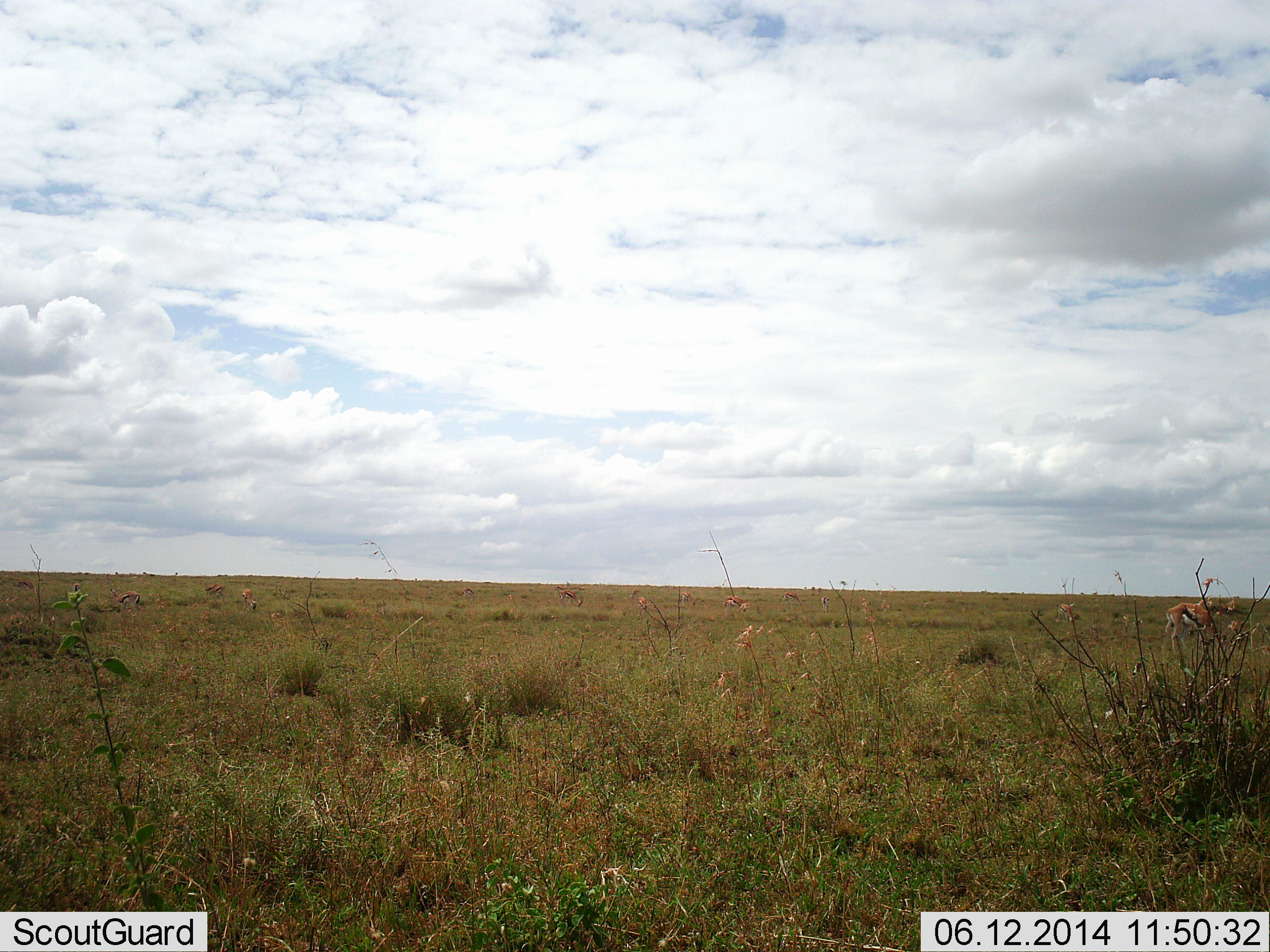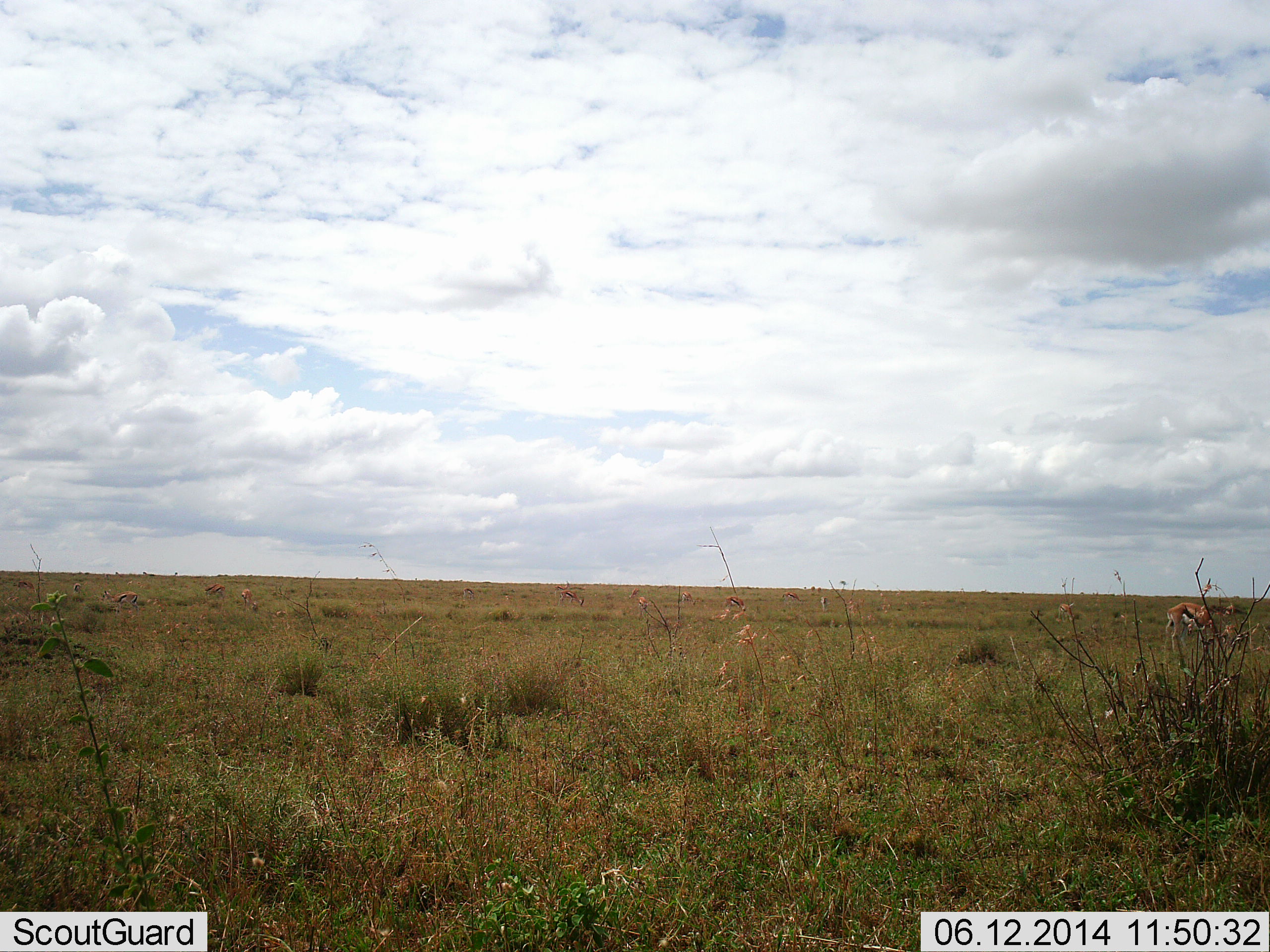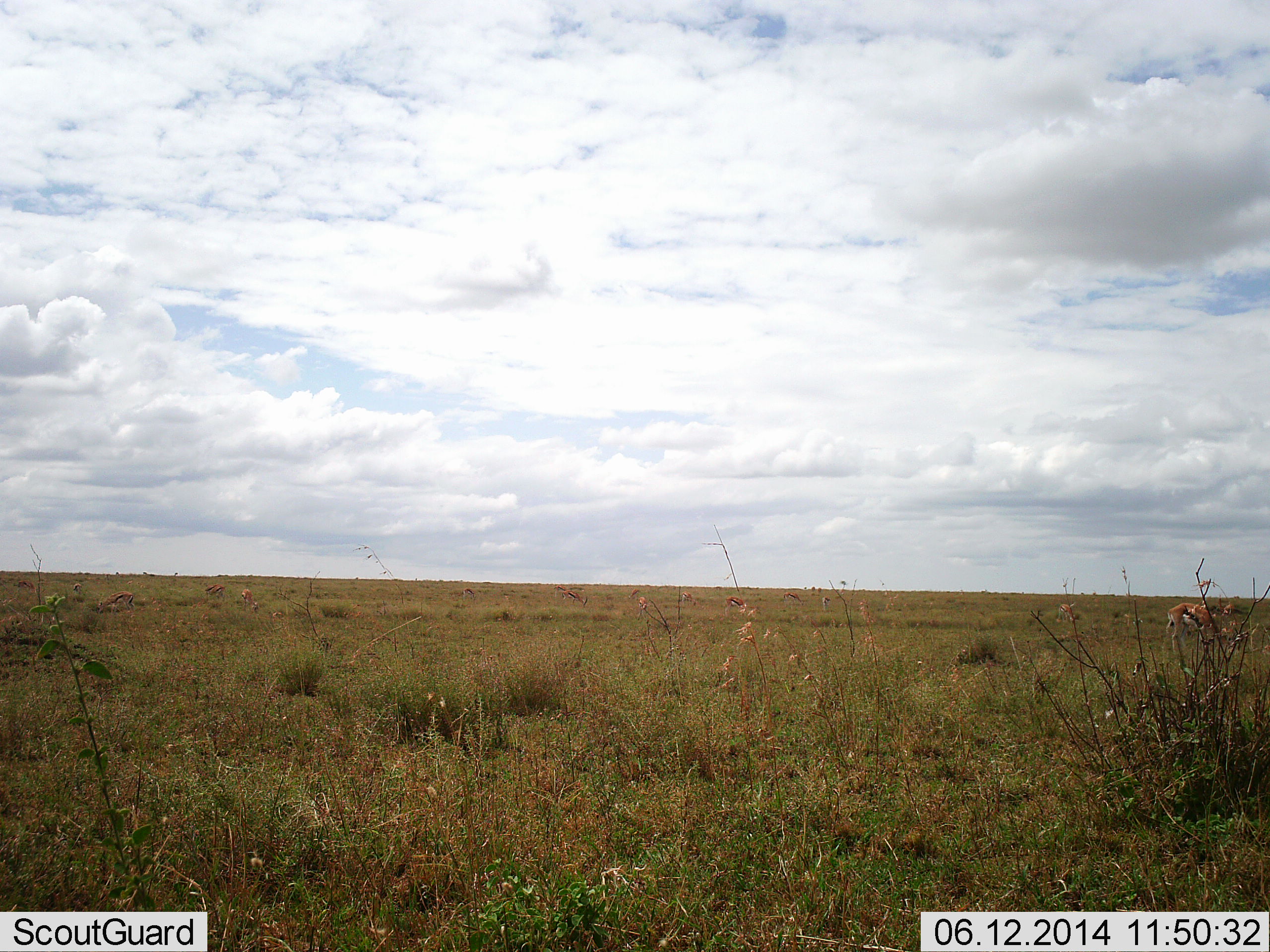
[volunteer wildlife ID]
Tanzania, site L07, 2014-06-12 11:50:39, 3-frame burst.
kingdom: Animalia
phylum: Chordata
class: Mammalia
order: Artiodactyla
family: Bovidae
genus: Eudorcas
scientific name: Eudorcas thomsonii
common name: thomson's gazelle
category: gazellethomsons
Gazellethomsons (thomson's gazelle) (Eudorcas thomsonii), count 7. Behavior (volunteer vote fractions): standing 80%, resting 0%, moving 20%, interacting 0%. Young present (vote fraction): 0%. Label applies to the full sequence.